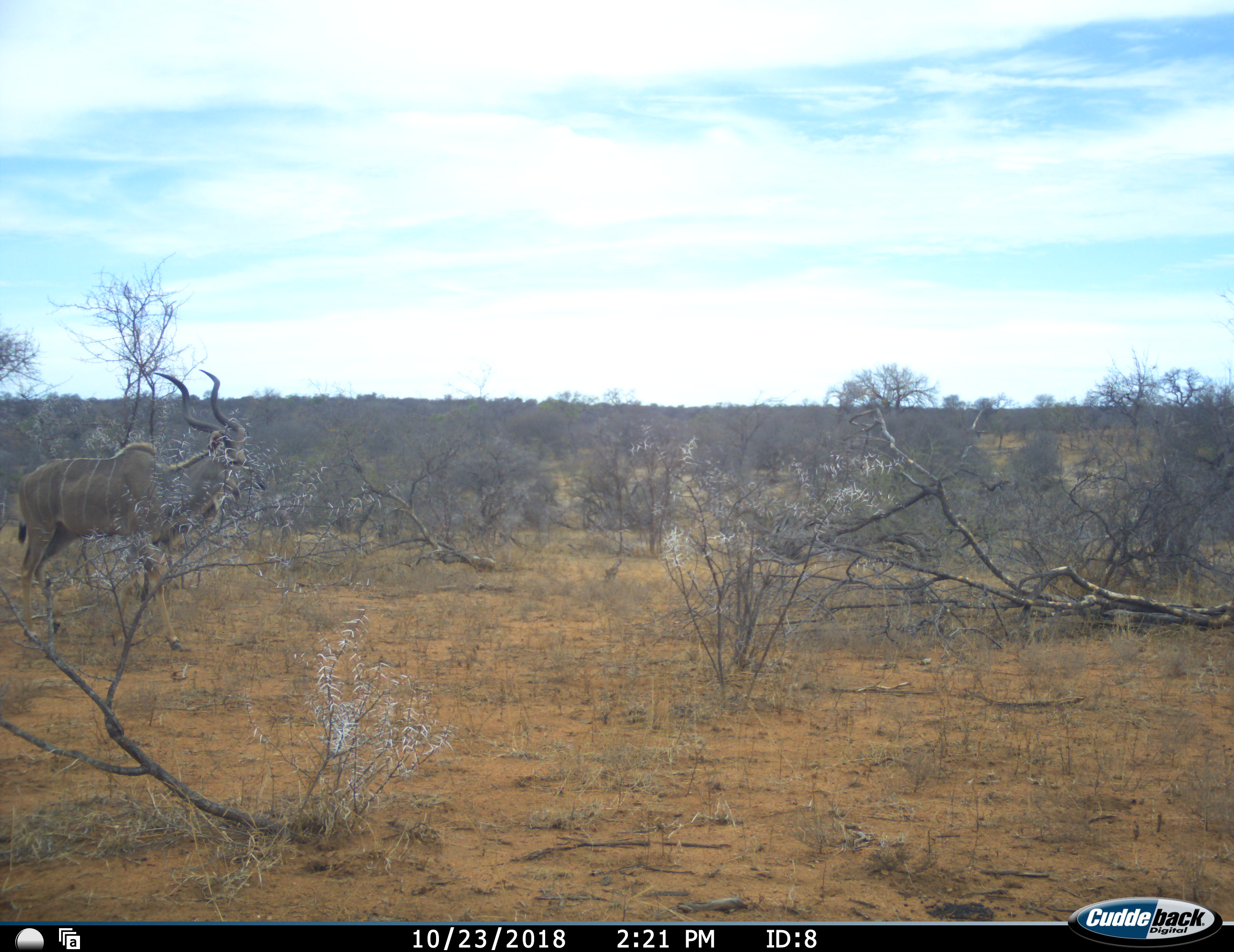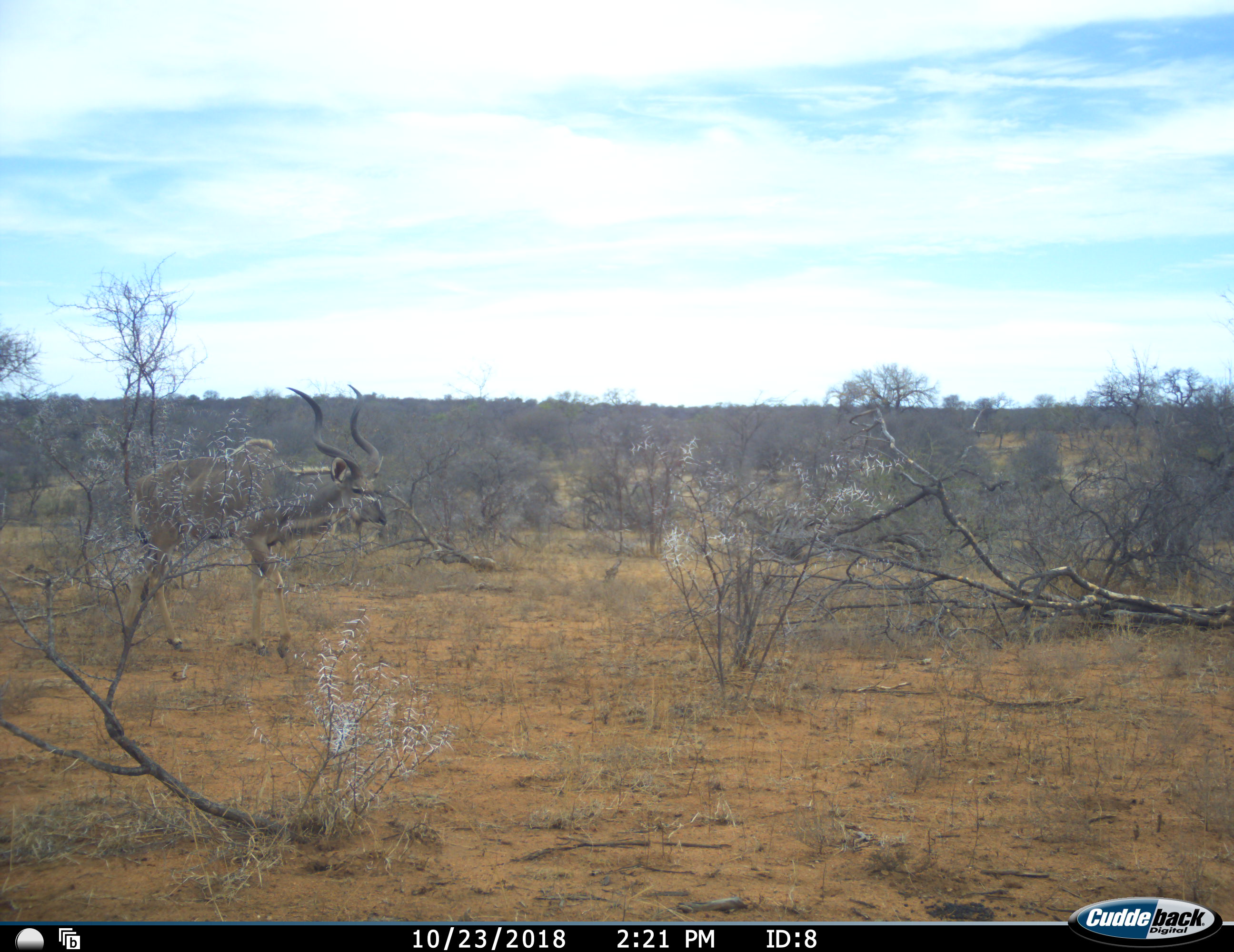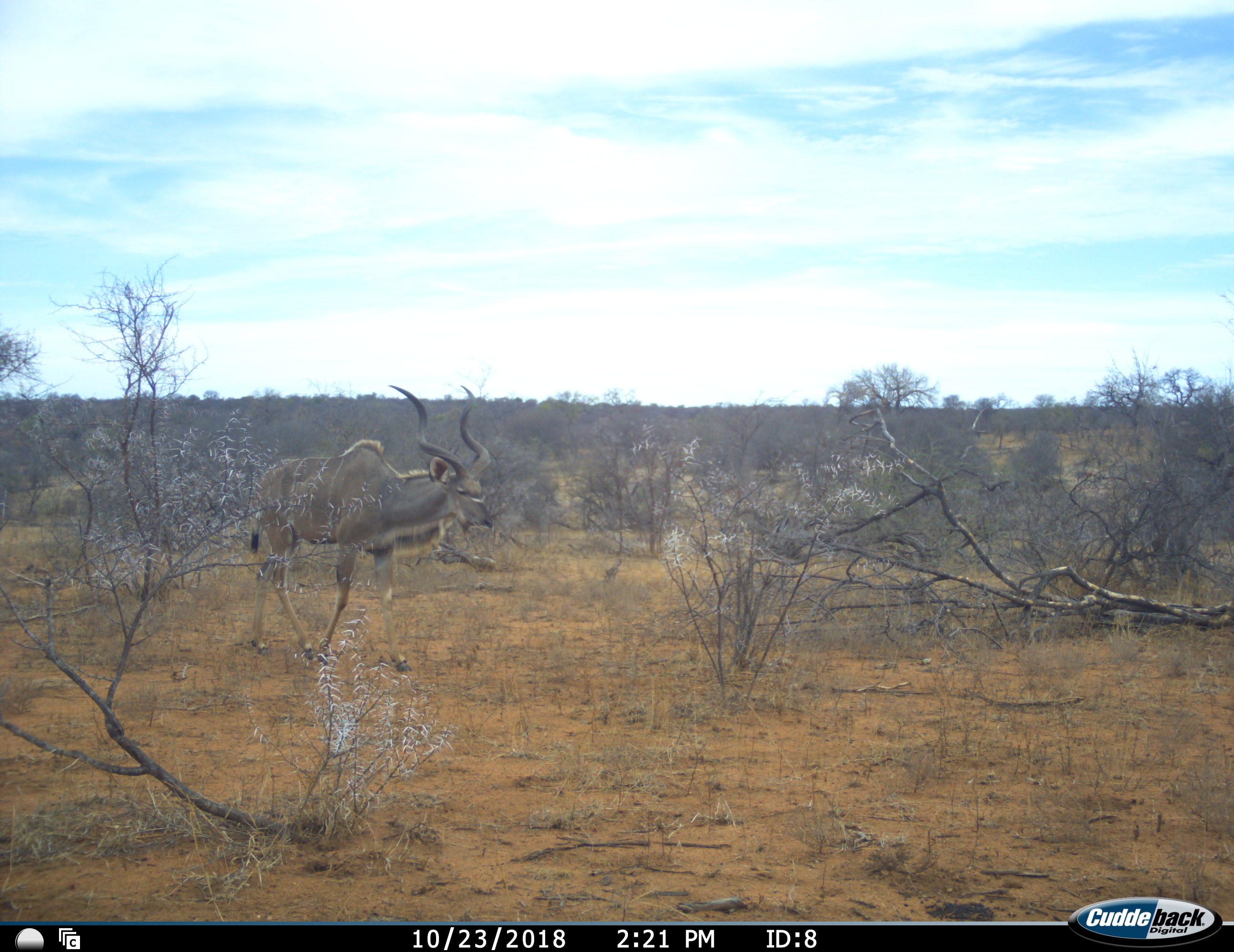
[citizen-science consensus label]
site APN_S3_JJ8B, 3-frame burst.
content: unidentified animal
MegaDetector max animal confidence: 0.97